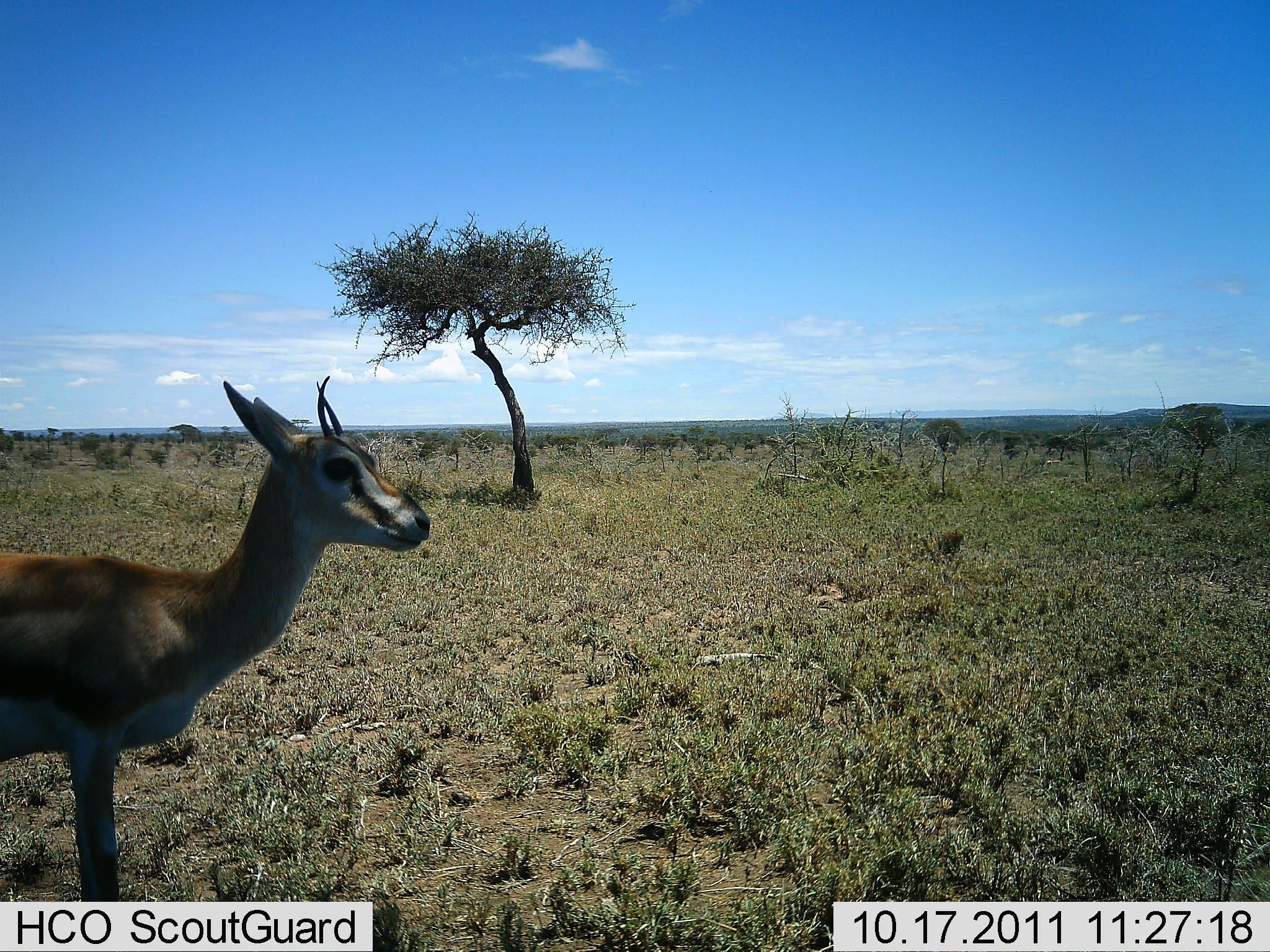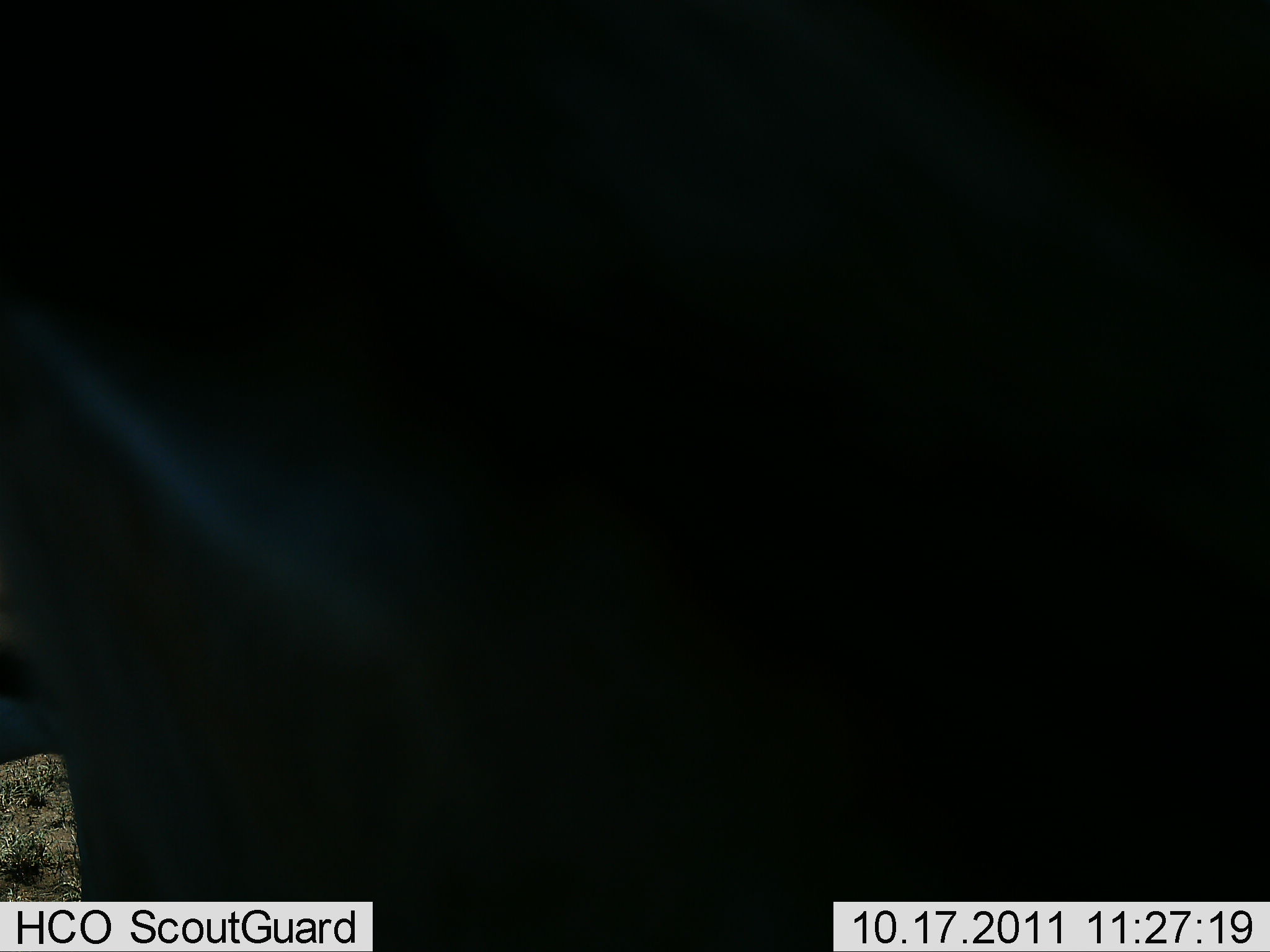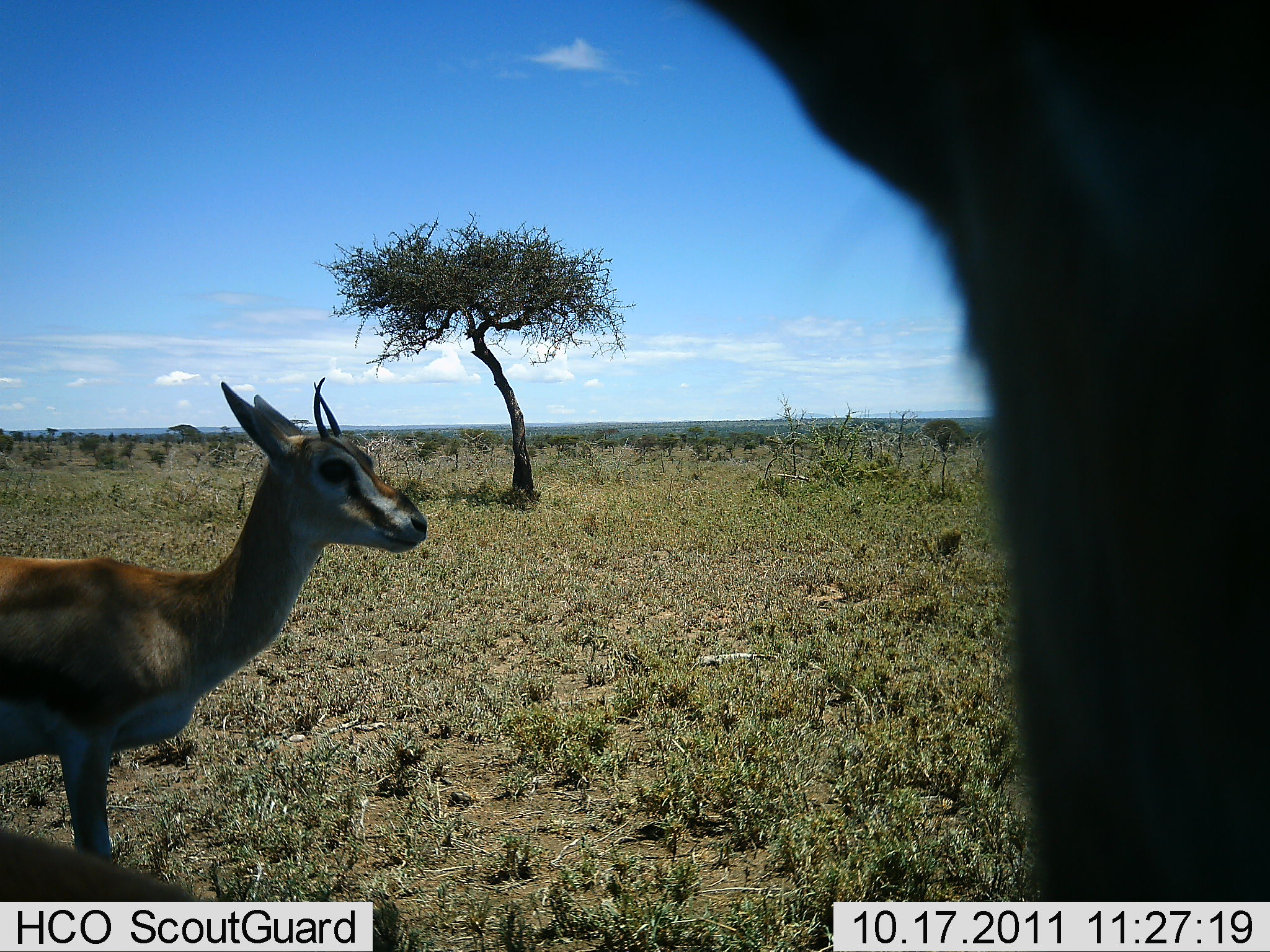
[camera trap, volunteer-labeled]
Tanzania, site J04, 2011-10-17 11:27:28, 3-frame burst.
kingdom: Animalia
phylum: Chordata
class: Mammalia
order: Artiodactyla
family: Bovidae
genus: Eudorcas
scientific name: Eudorcas thomsonii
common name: thomson's gazelle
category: gazellethomsons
Gazellethomsons (thomson's gazelle) (Eudorcas thomsonii), count 2. Behavior (volunteer vote fractions): standing 79%, resting 0%, moving 50%, interacting 0%. Young present (vote fraction): 7%. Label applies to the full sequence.